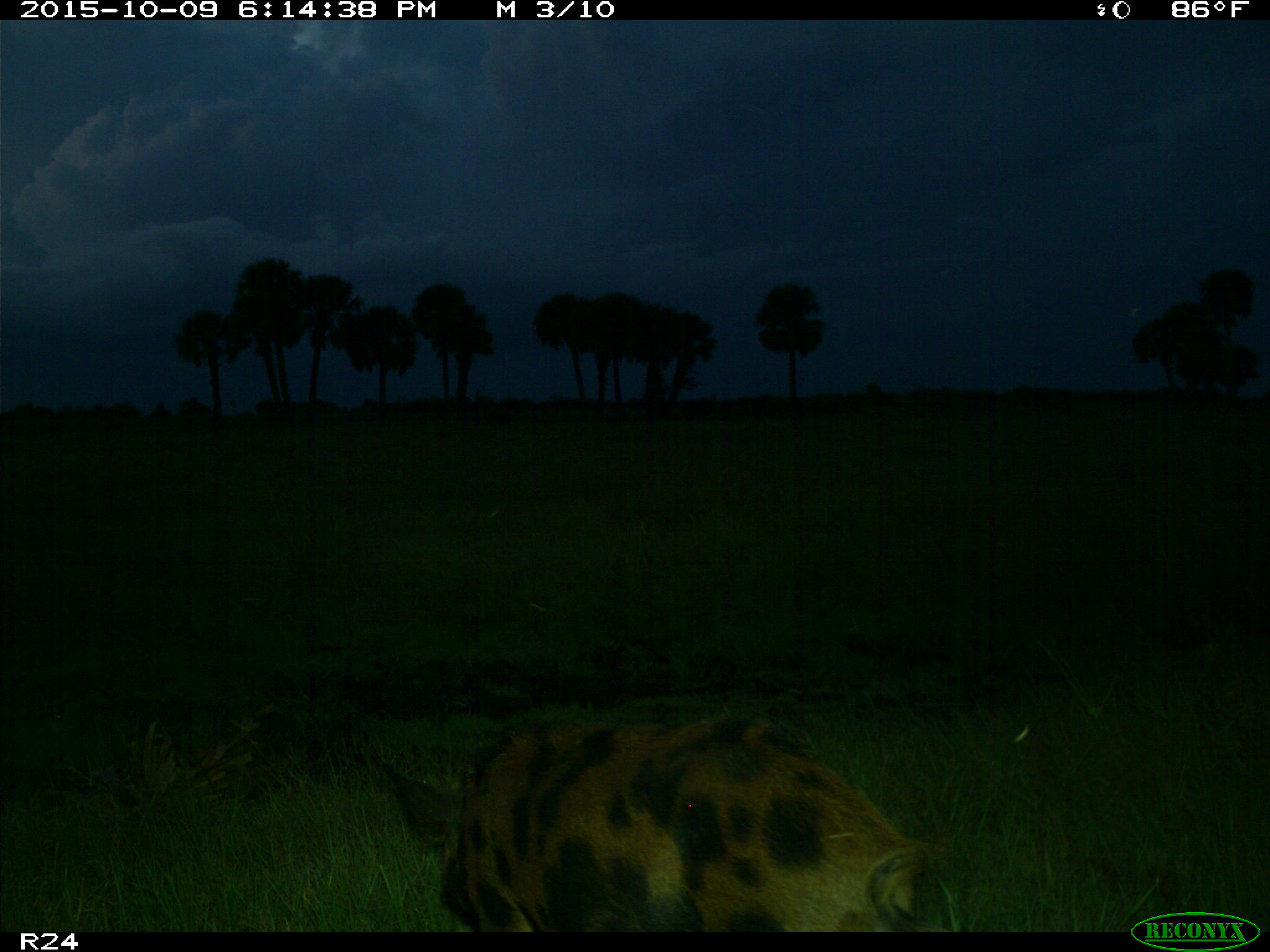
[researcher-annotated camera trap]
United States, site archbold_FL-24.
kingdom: Animalia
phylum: Chordata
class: Mammalia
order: Artiodactyla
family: Suidae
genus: Sus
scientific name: Sus scrofa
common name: wild boar